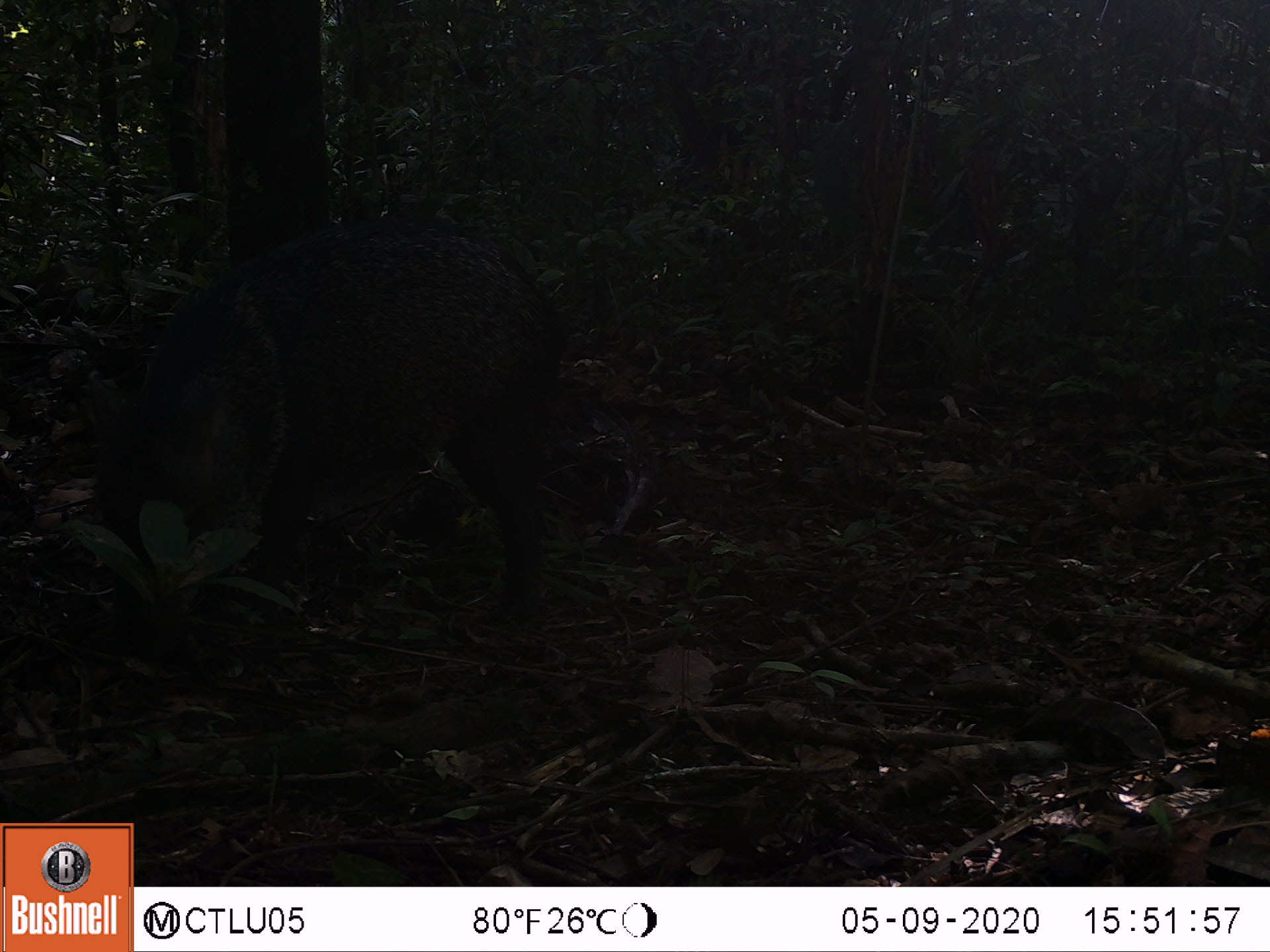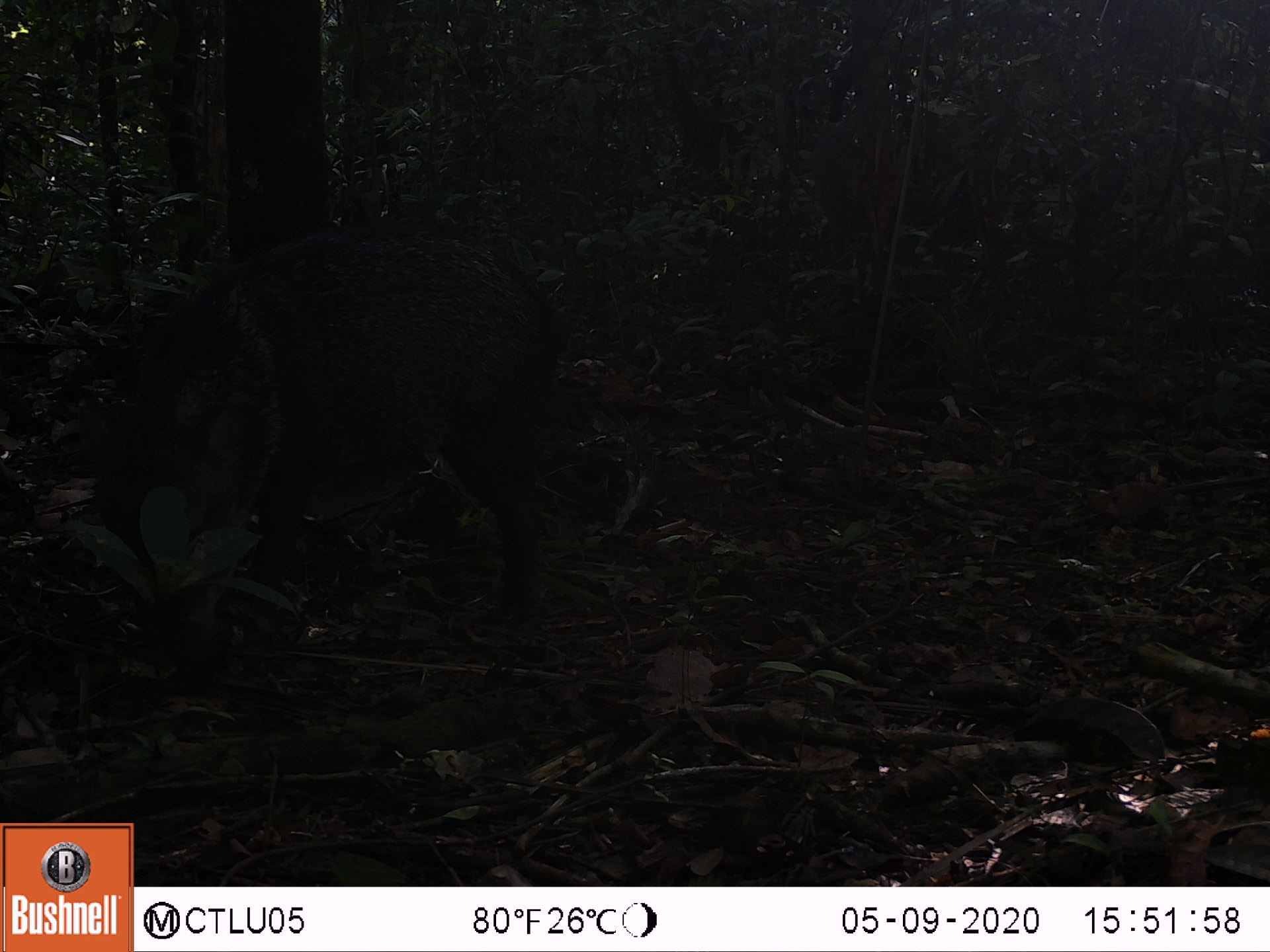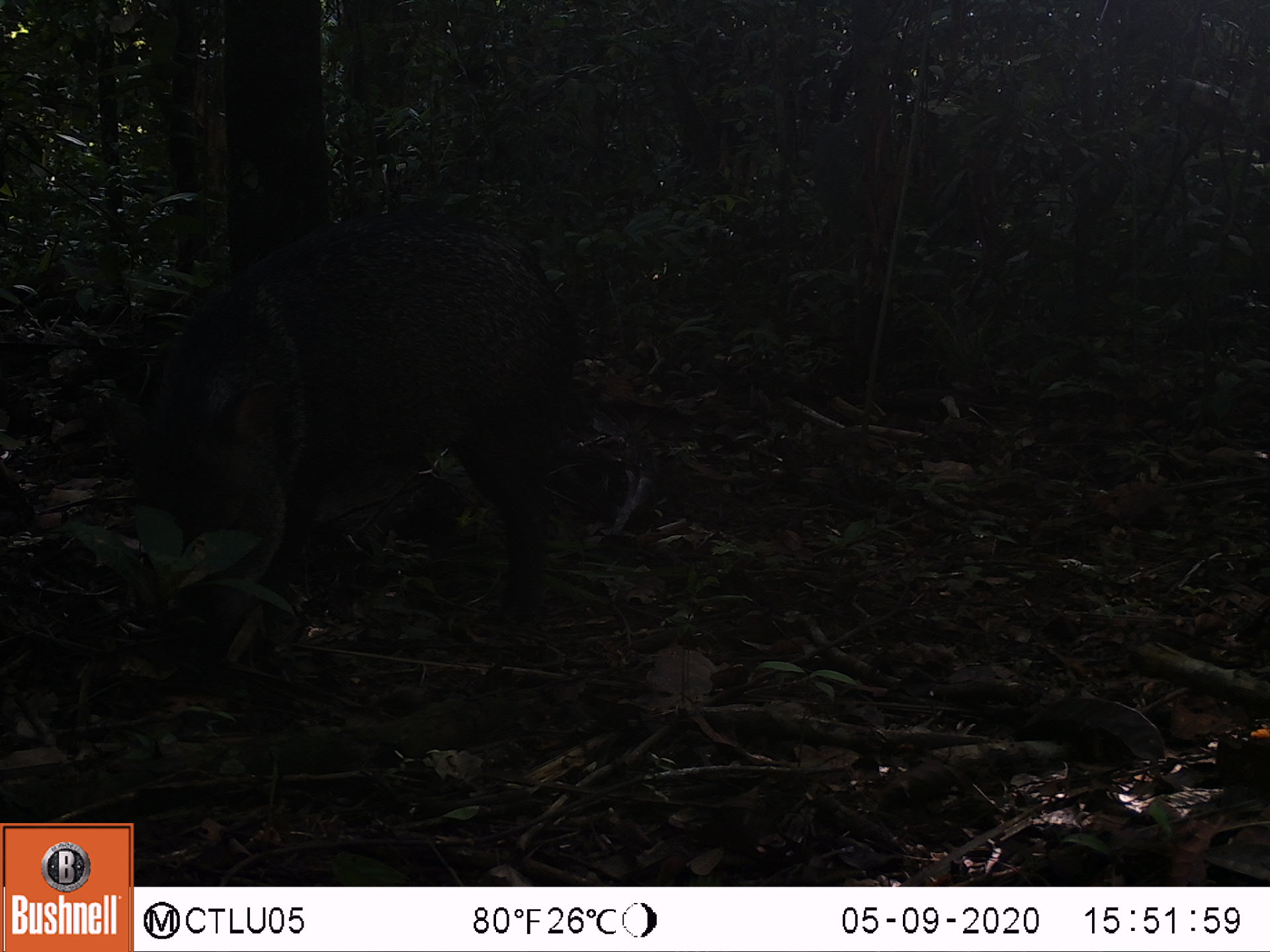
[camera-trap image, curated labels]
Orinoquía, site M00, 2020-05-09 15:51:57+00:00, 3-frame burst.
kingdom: Animalia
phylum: Chordata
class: Mammalia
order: Artiodactyla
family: Tayassuidae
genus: Pecari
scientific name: Pecari tajacu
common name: collared peccary